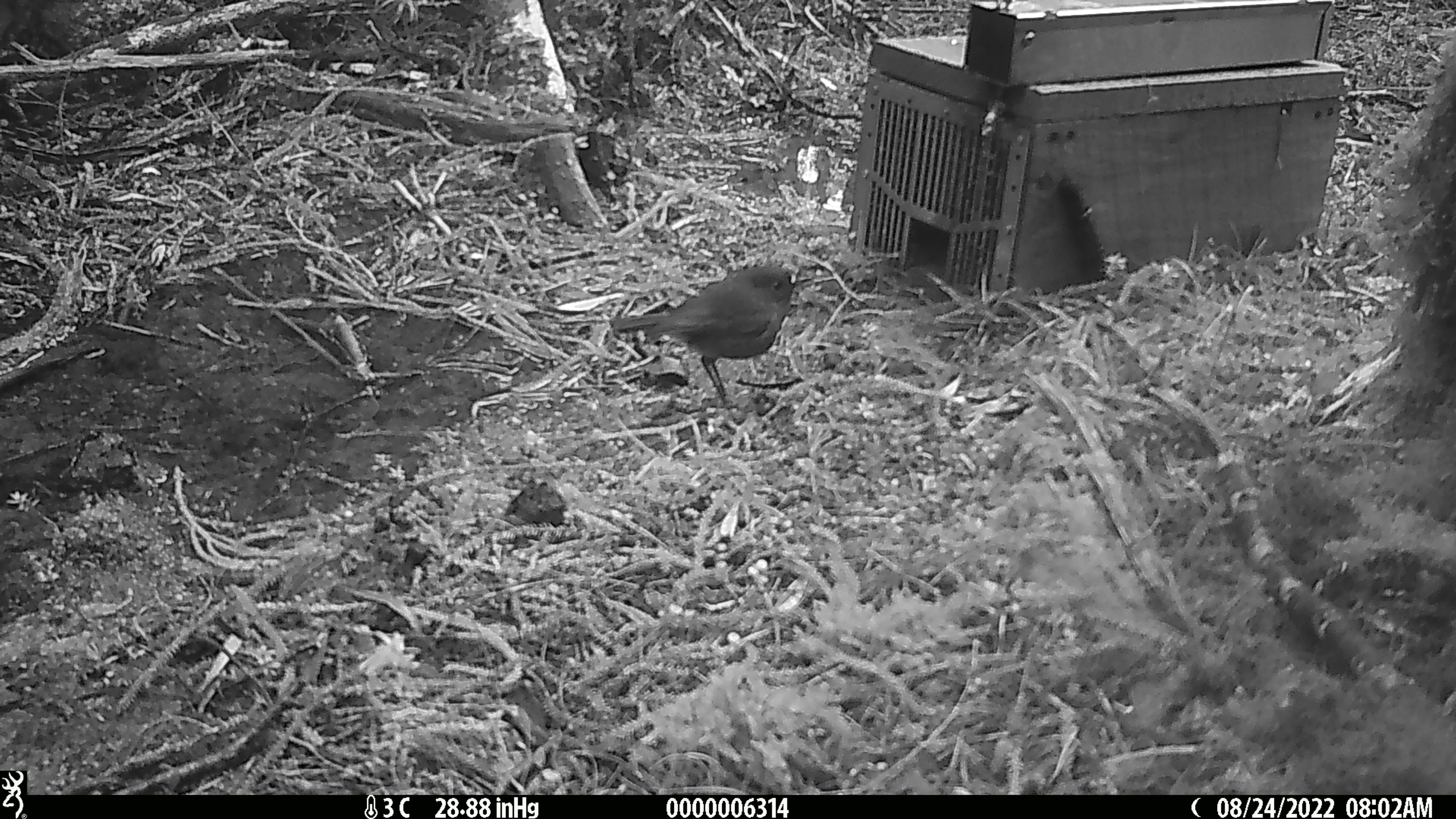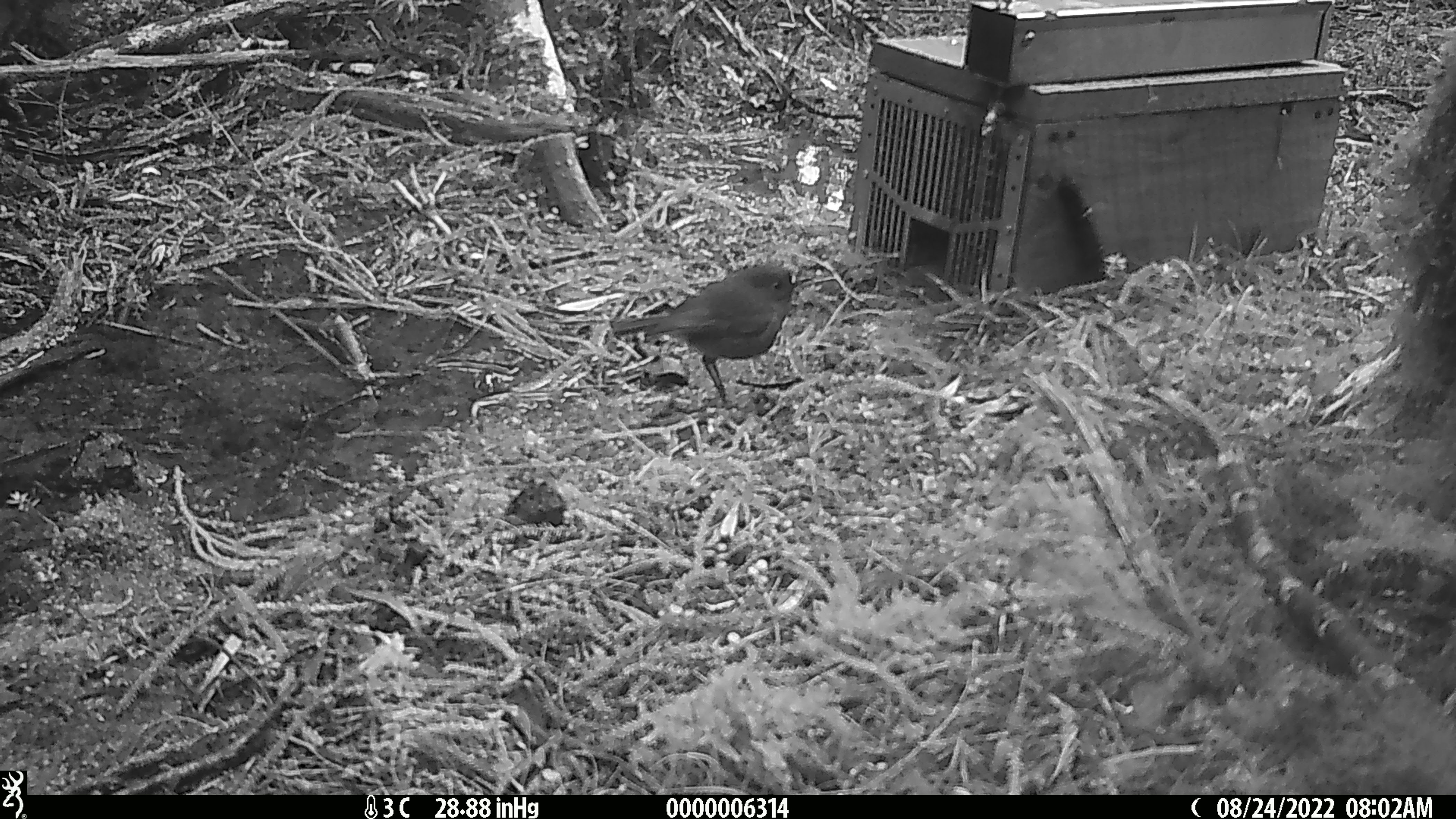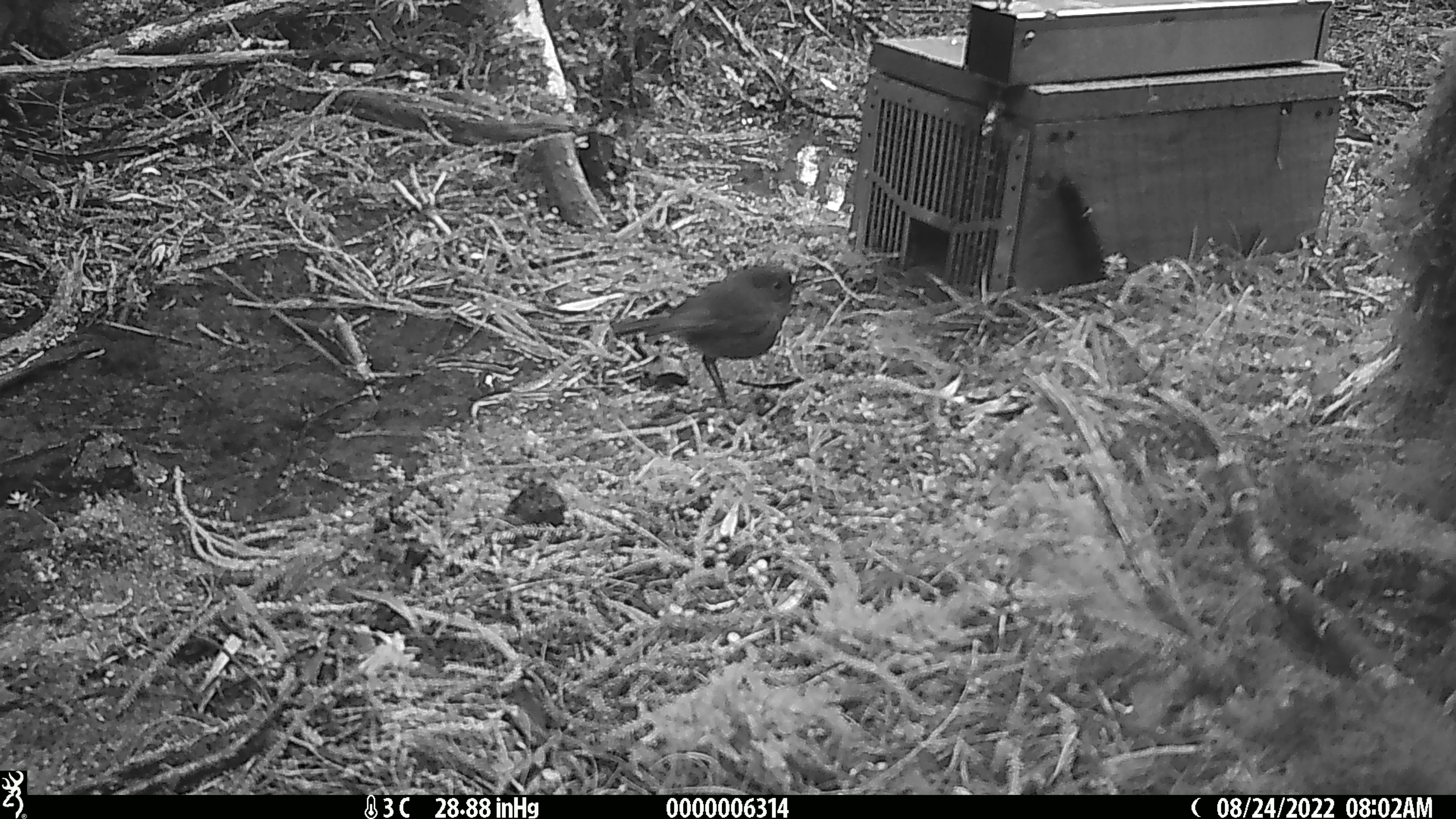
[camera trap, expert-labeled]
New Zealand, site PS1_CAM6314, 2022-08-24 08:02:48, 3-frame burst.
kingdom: Animalia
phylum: Chordata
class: Aves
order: Passeriformes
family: Petroicidae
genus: Petroica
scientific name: Petroica australis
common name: new zealand robin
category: robin